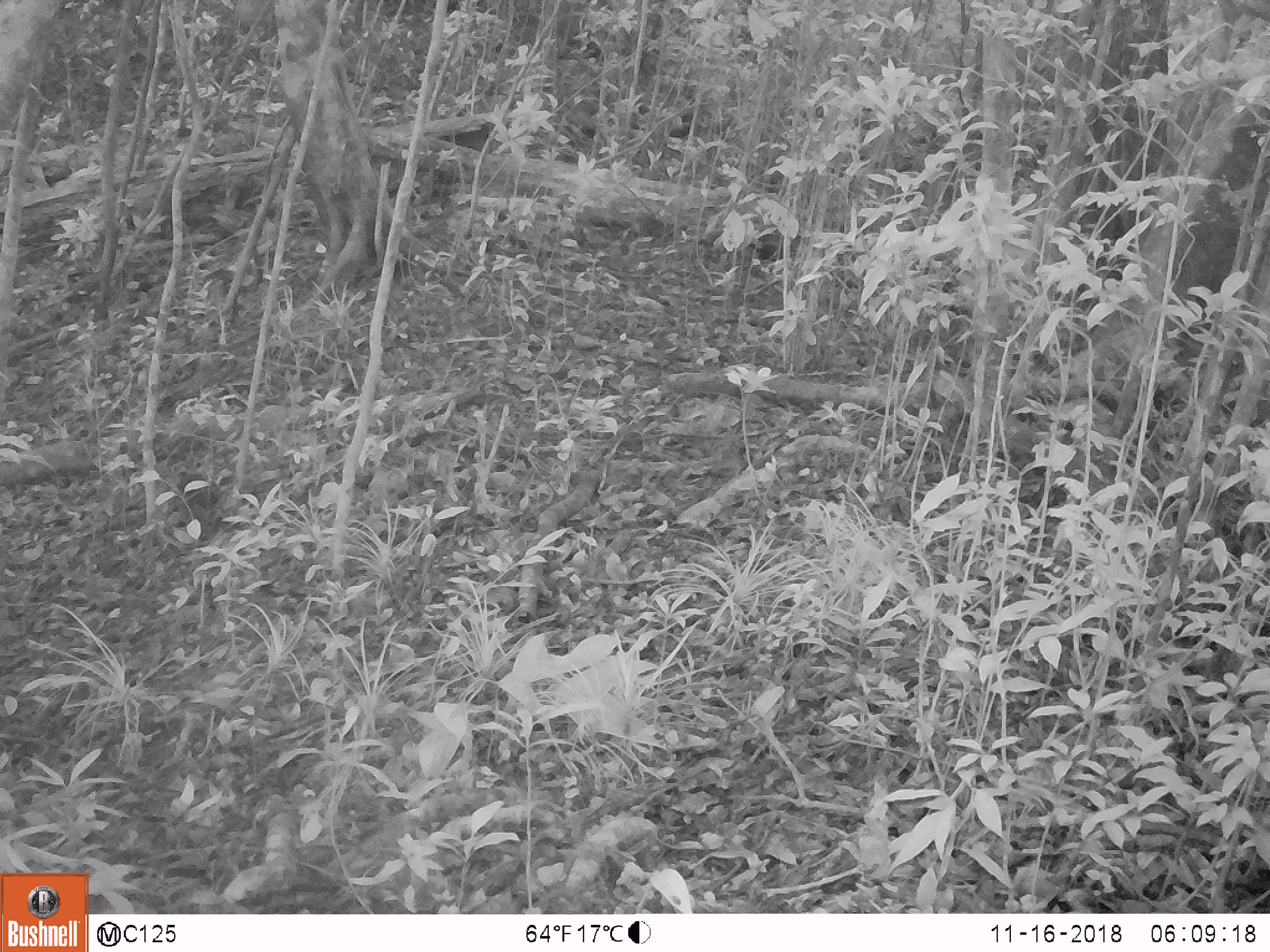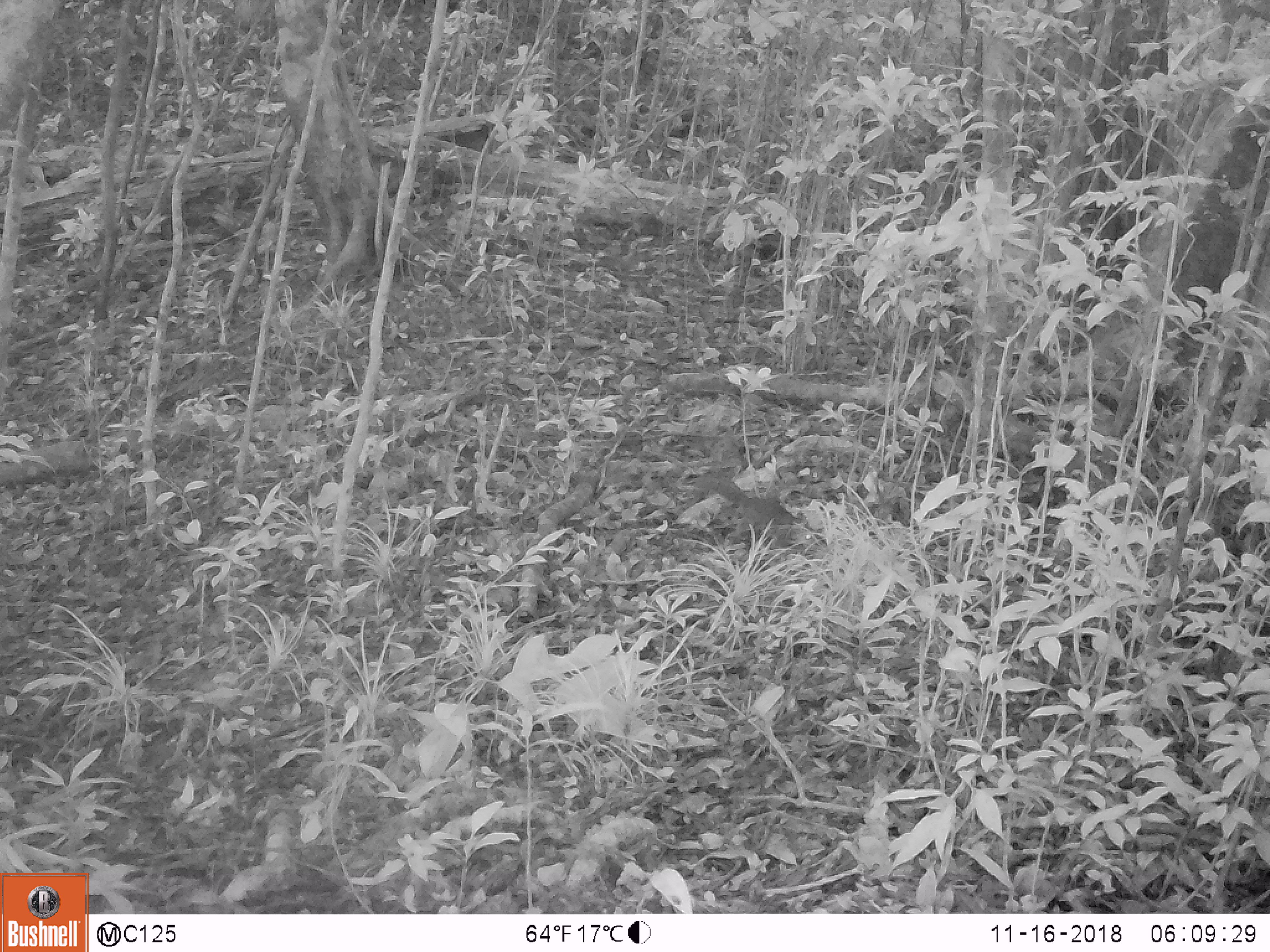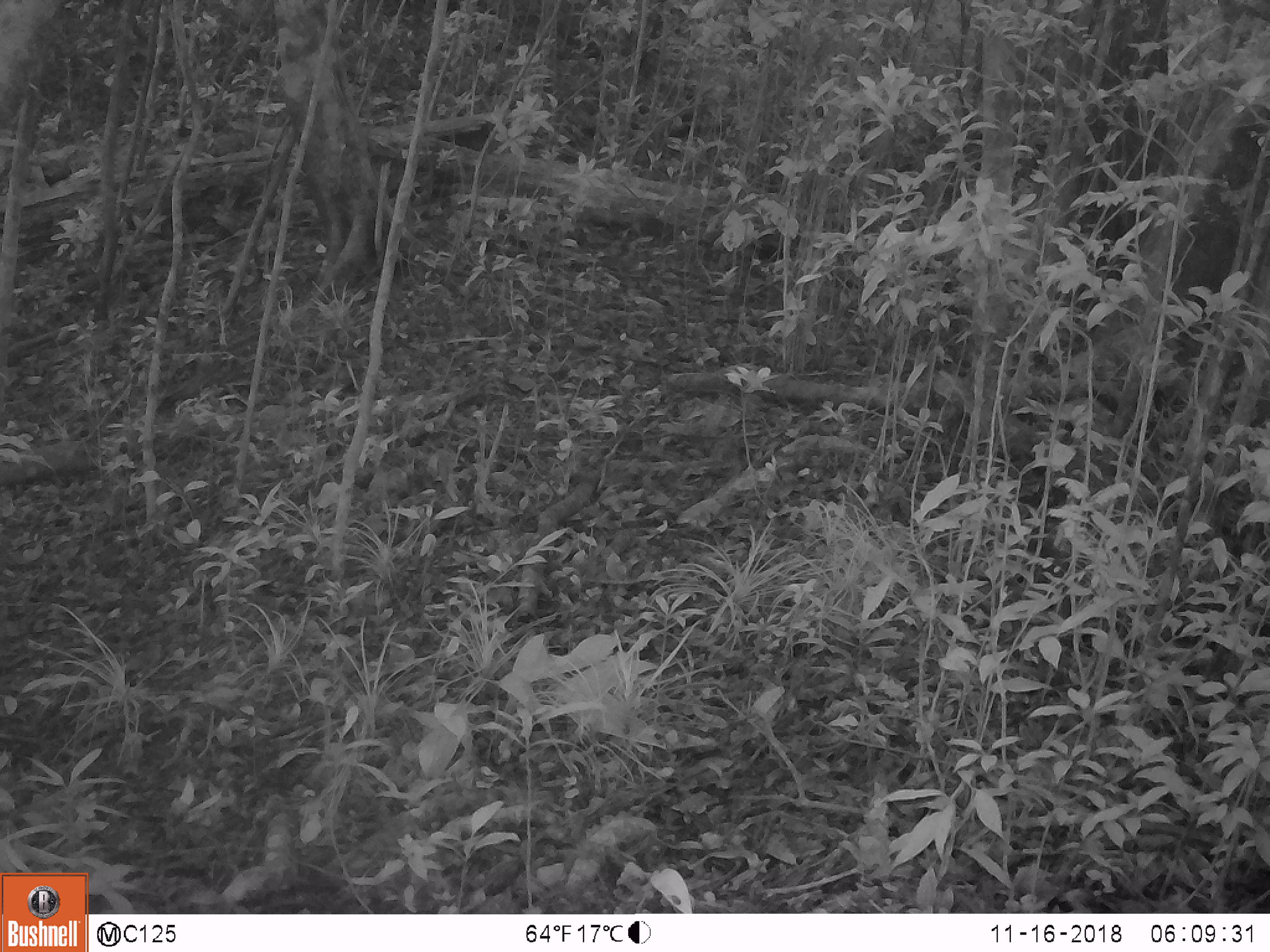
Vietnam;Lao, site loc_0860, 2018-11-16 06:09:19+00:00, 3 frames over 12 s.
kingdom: Animalia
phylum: Chordata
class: Mammalia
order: Rodentia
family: Sciuridae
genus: Dremomys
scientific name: Dremomys rufigenis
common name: red-cheeked squirrel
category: red cheeked squirrel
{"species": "red cheeked squirrel (red-cheeked squirrel) (Dremomys rufigenis)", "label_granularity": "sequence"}